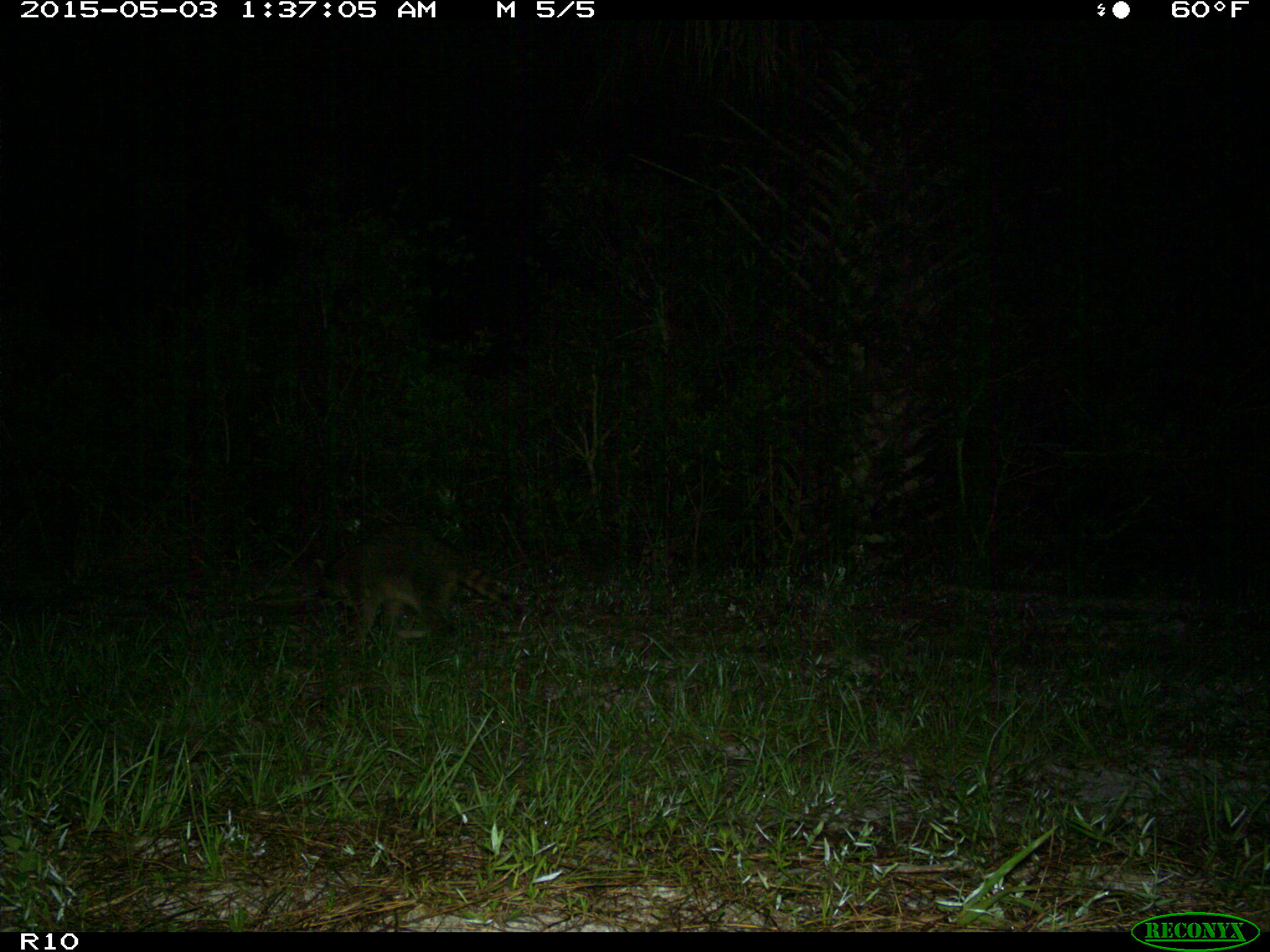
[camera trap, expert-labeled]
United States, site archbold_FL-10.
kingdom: Animalia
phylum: Chordata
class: Mammalia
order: Carnivora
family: Procyonidae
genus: Procyon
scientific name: Procyon lotor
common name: common raccoon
Procyon lotor (common raccoon).